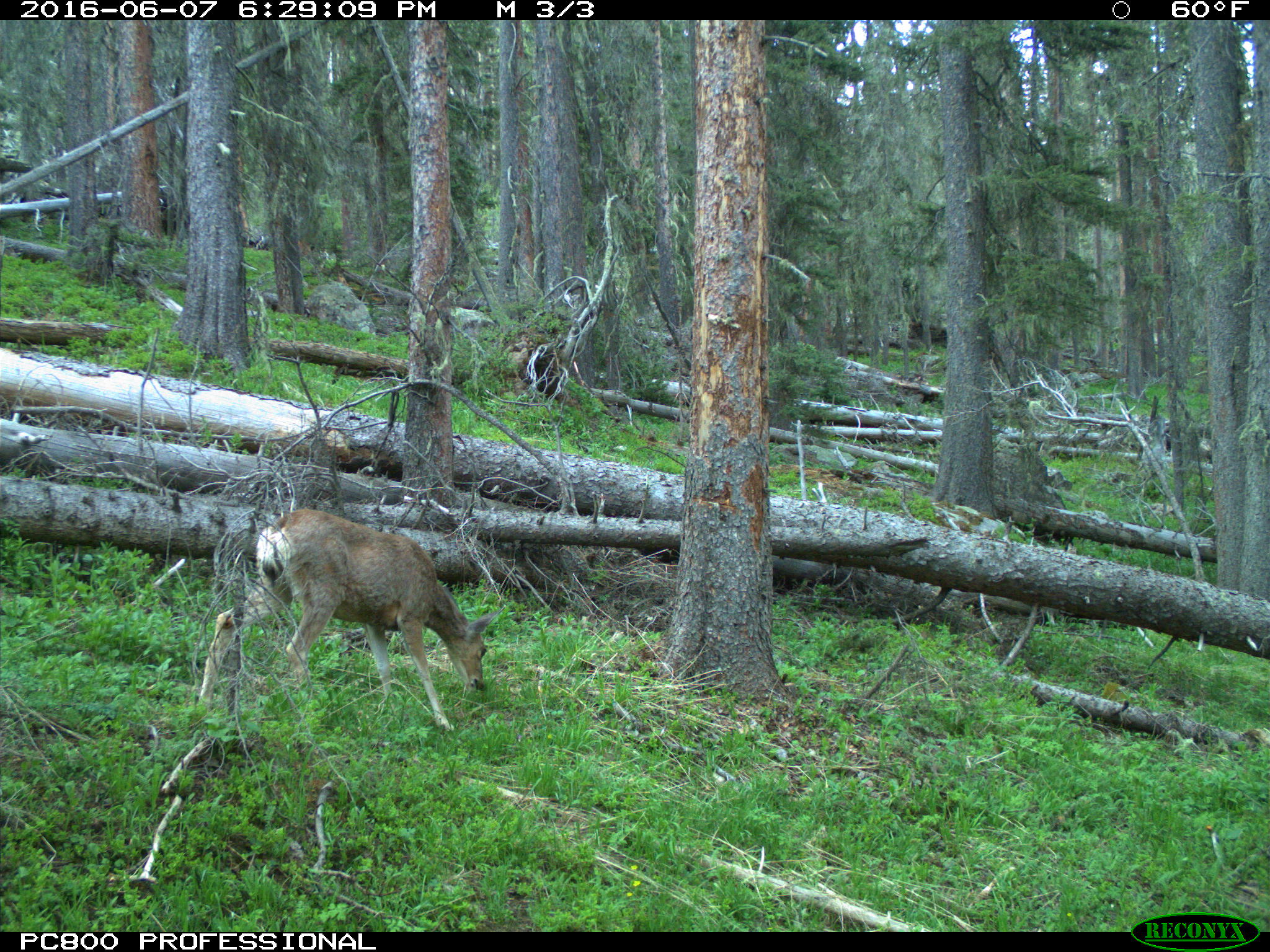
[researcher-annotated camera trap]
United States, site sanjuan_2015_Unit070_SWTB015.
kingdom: Animalia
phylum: Chordata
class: Mammalia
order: Artiodactyla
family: Cervidae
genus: Odocoileus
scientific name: Odocoileus hemionus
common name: mule deer